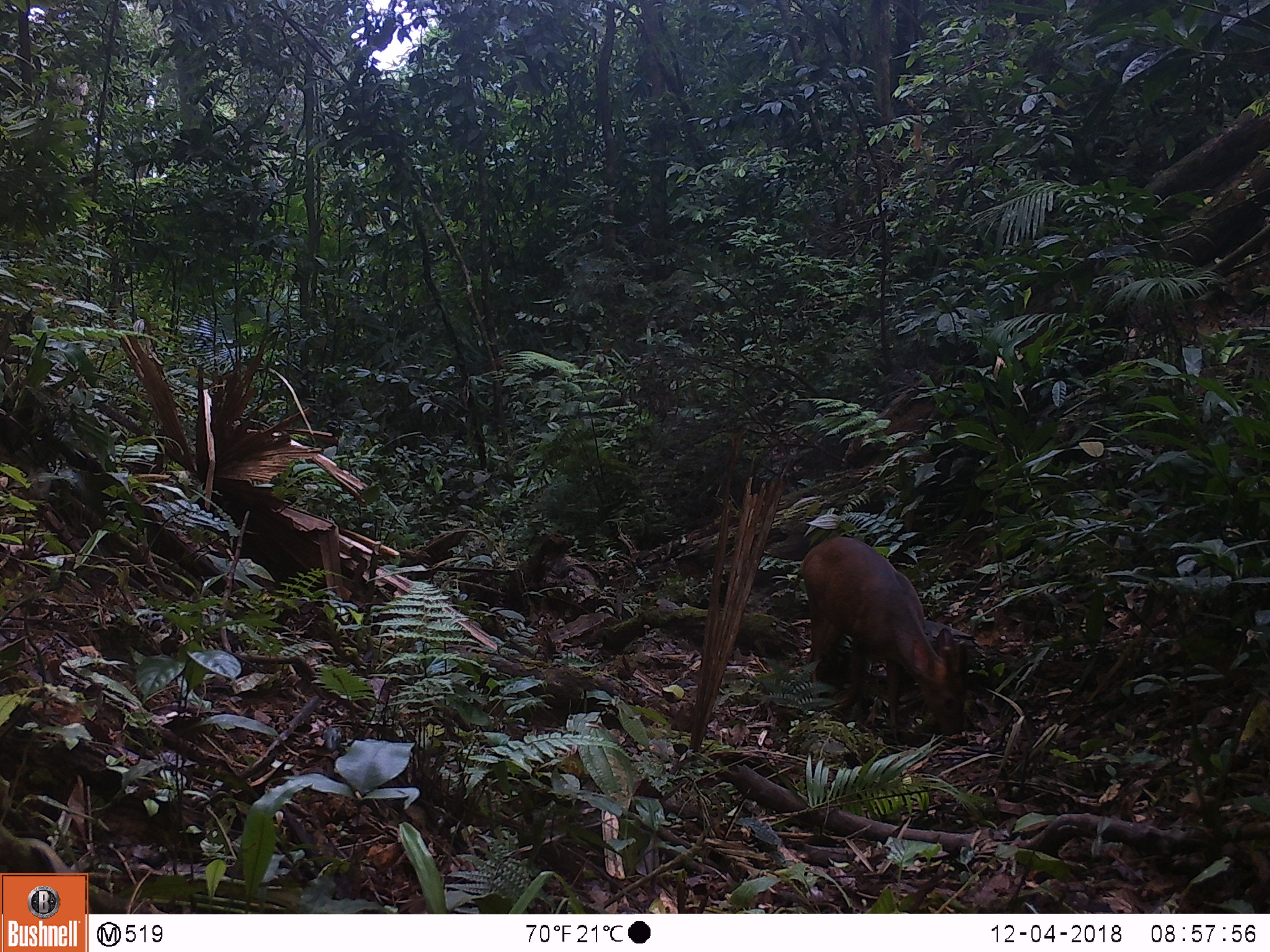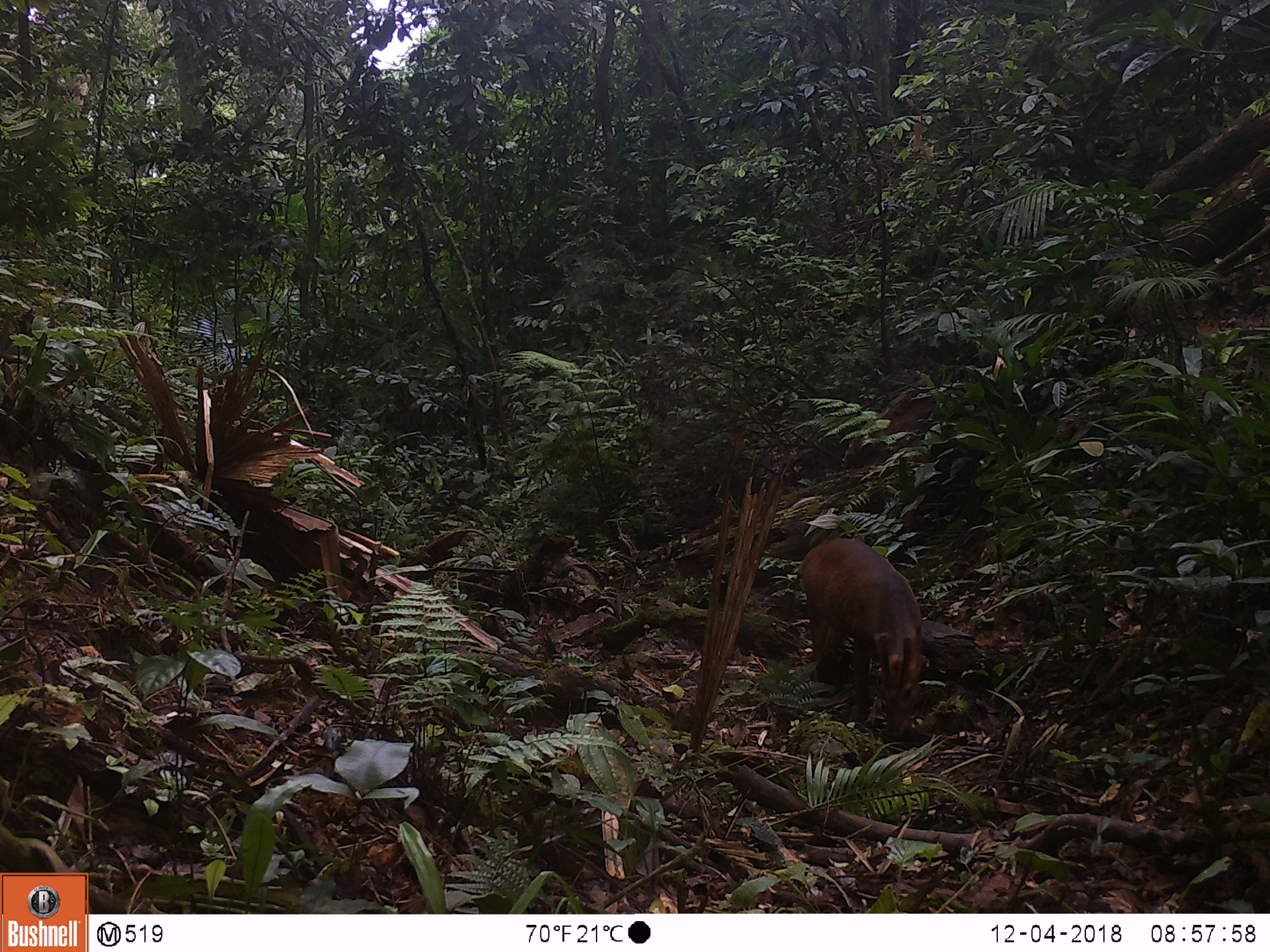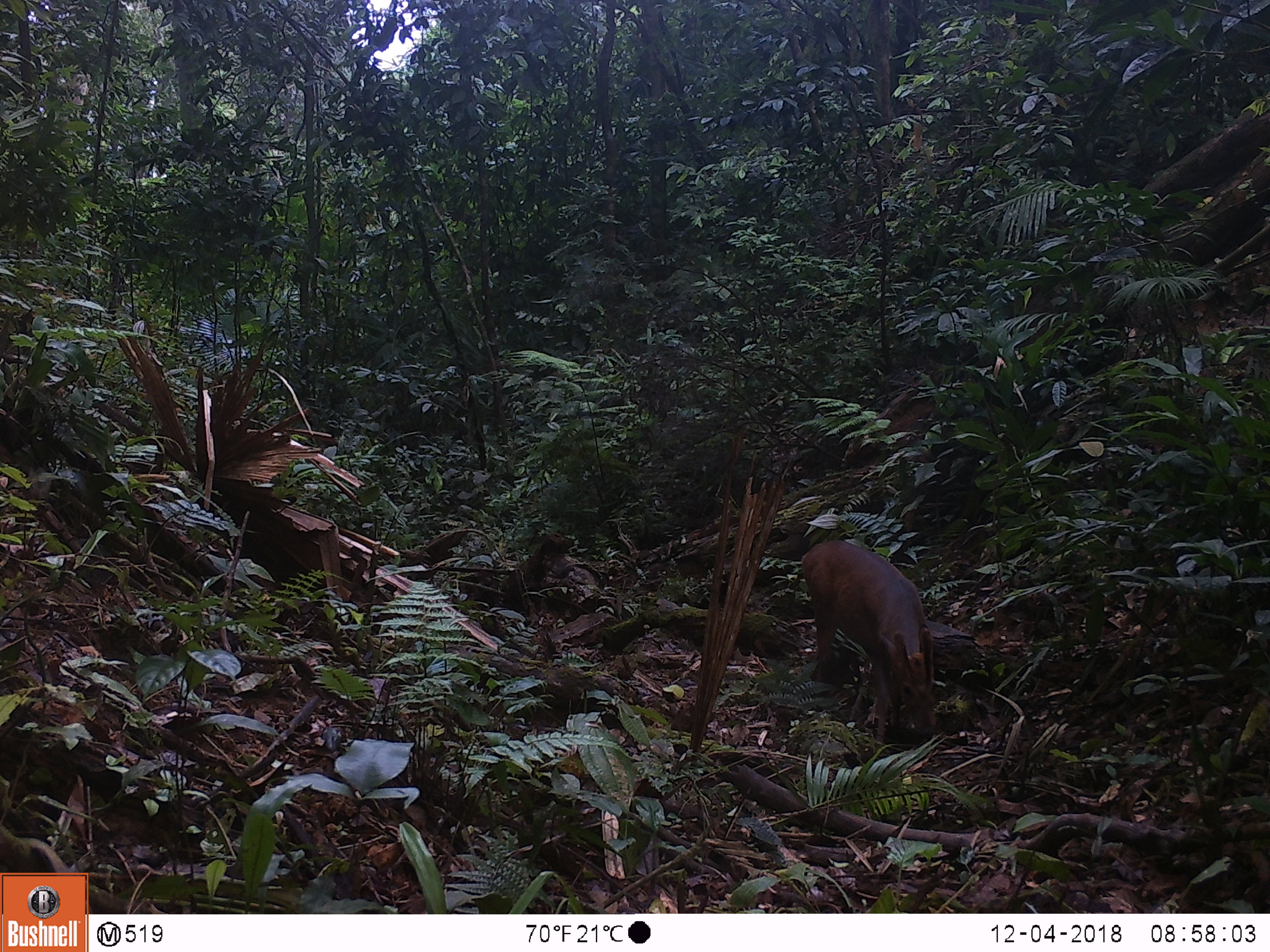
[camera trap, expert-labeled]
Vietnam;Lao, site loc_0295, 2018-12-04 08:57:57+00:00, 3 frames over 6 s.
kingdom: Animalia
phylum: Chordata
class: Mammalia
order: Artiodactyla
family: Cervidae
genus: Muntiacus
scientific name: Muntiacus vuquangensis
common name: large-antlered muntjac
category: large antlered muntjac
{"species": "large antlered muntjac (large-antlered muntjac) (Muntiacus vuquangensis)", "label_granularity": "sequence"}